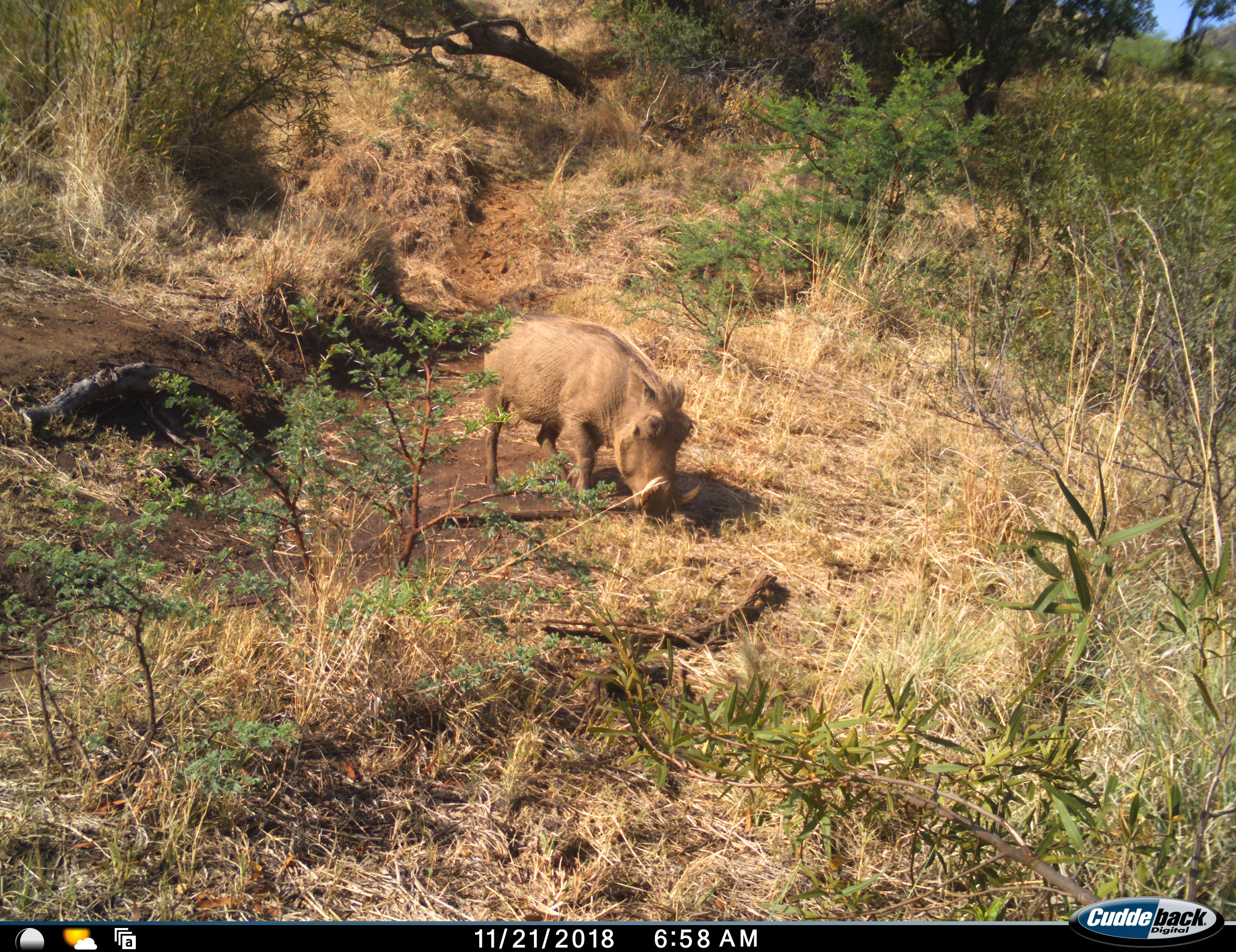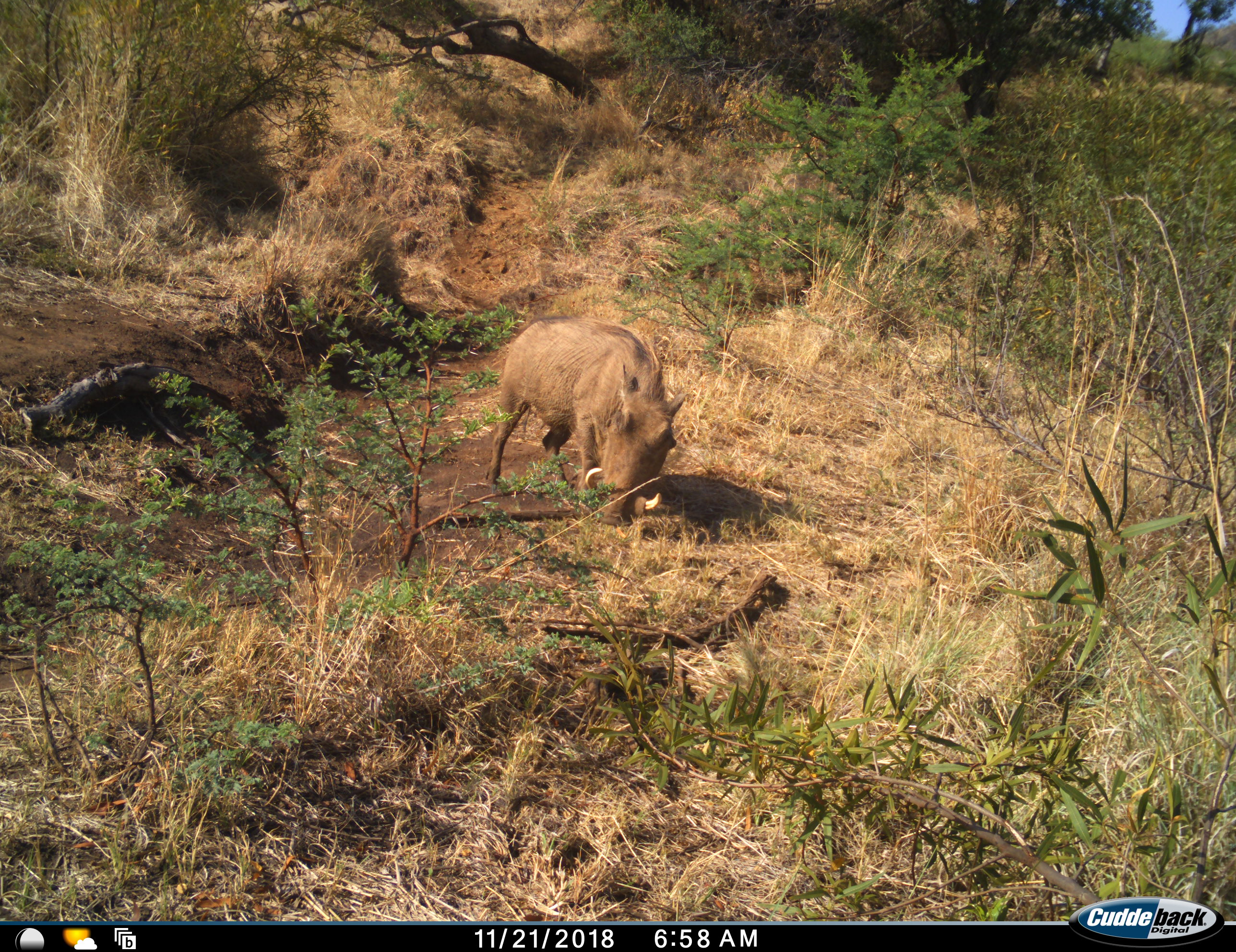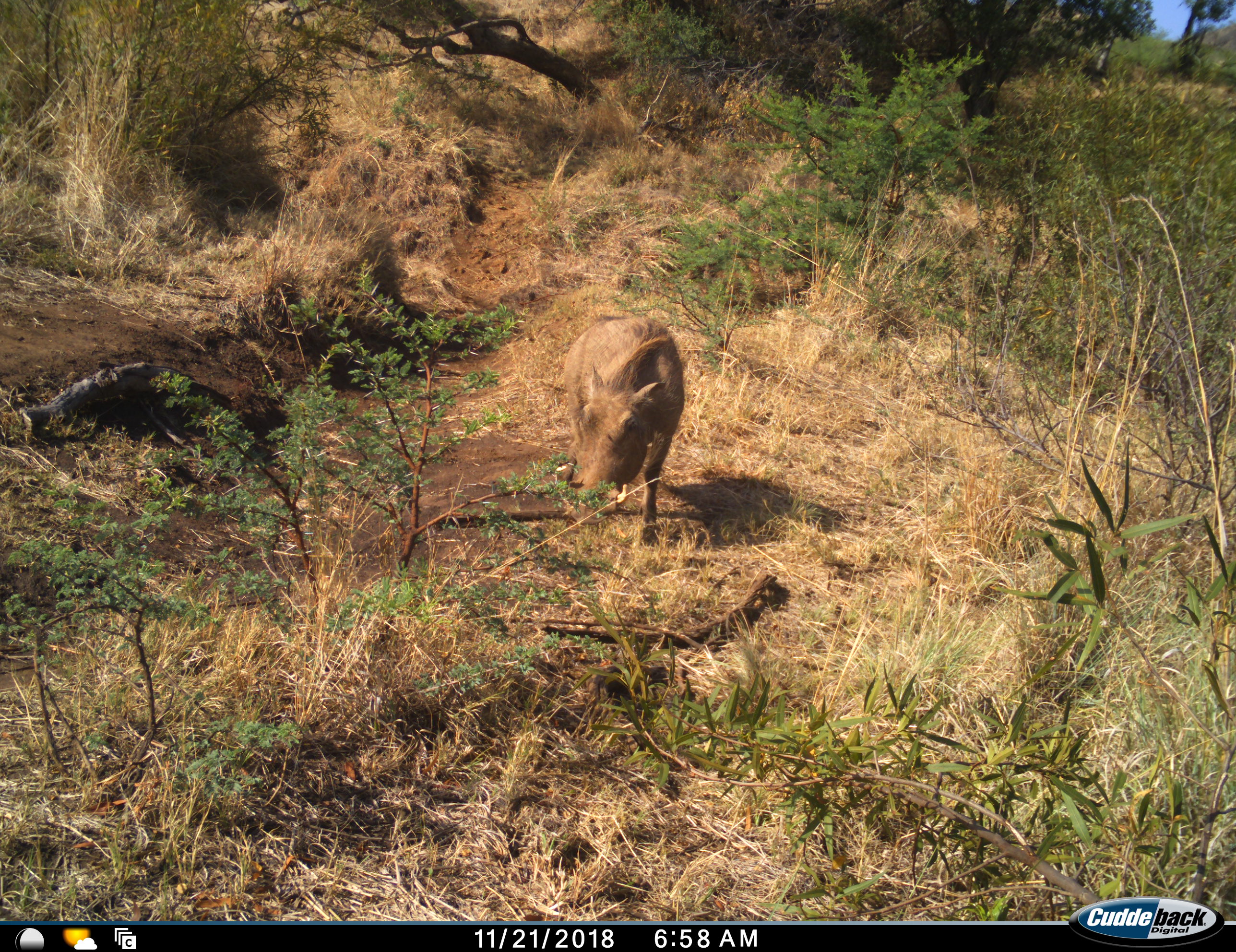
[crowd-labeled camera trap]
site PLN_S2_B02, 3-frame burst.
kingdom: Animalia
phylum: Chordata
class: Mammalia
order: Artiodactyla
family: Suidae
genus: Phacochoerus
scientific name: Phacochoerus africanus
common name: warthog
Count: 1.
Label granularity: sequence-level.